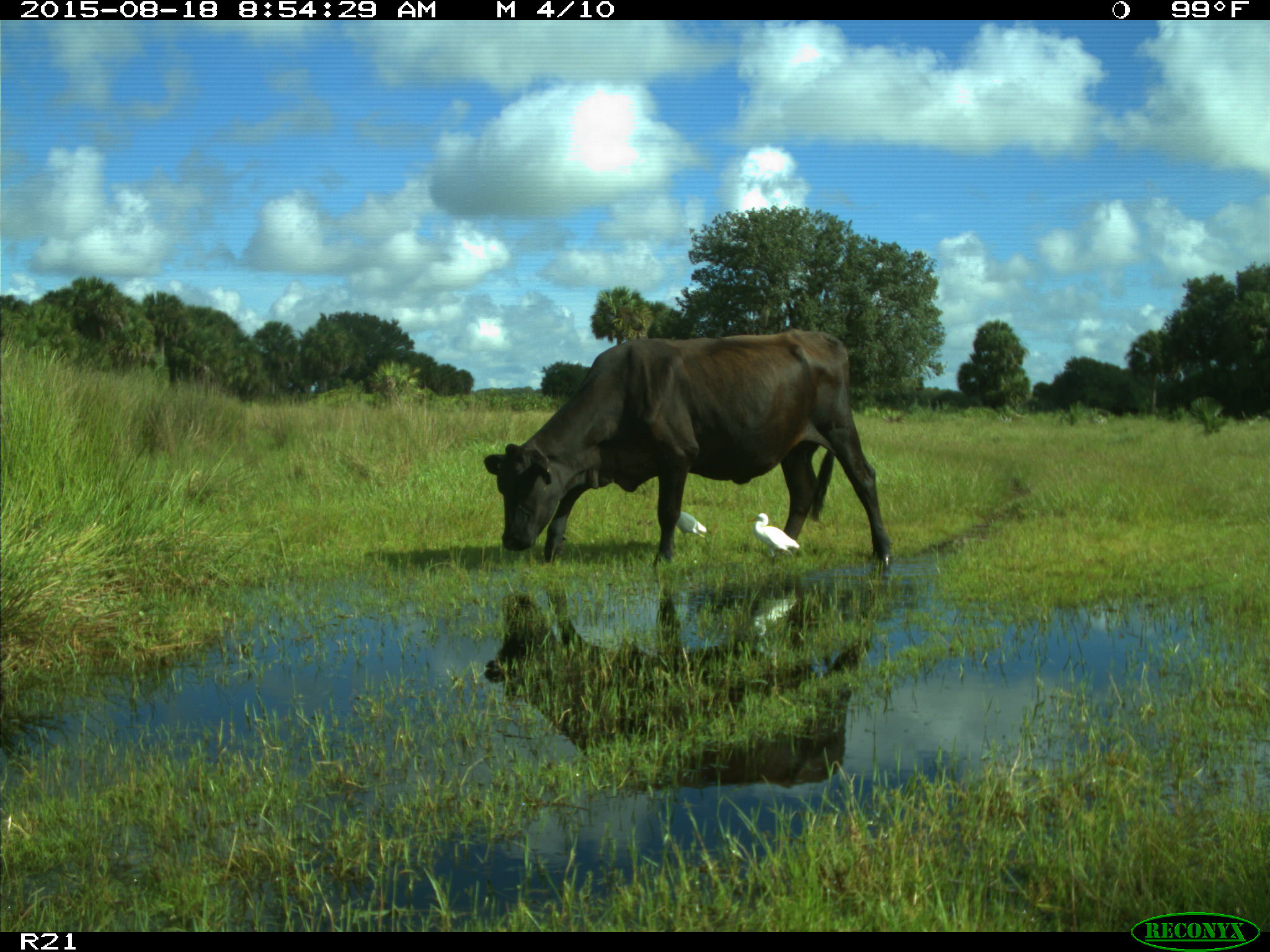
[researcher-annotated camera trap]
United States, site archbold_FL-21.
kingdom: Animalia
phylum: Chordata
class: Mammalia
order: Artiodactyla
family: Bovidae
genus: Bos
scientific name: Bos taurus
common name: domestic cow